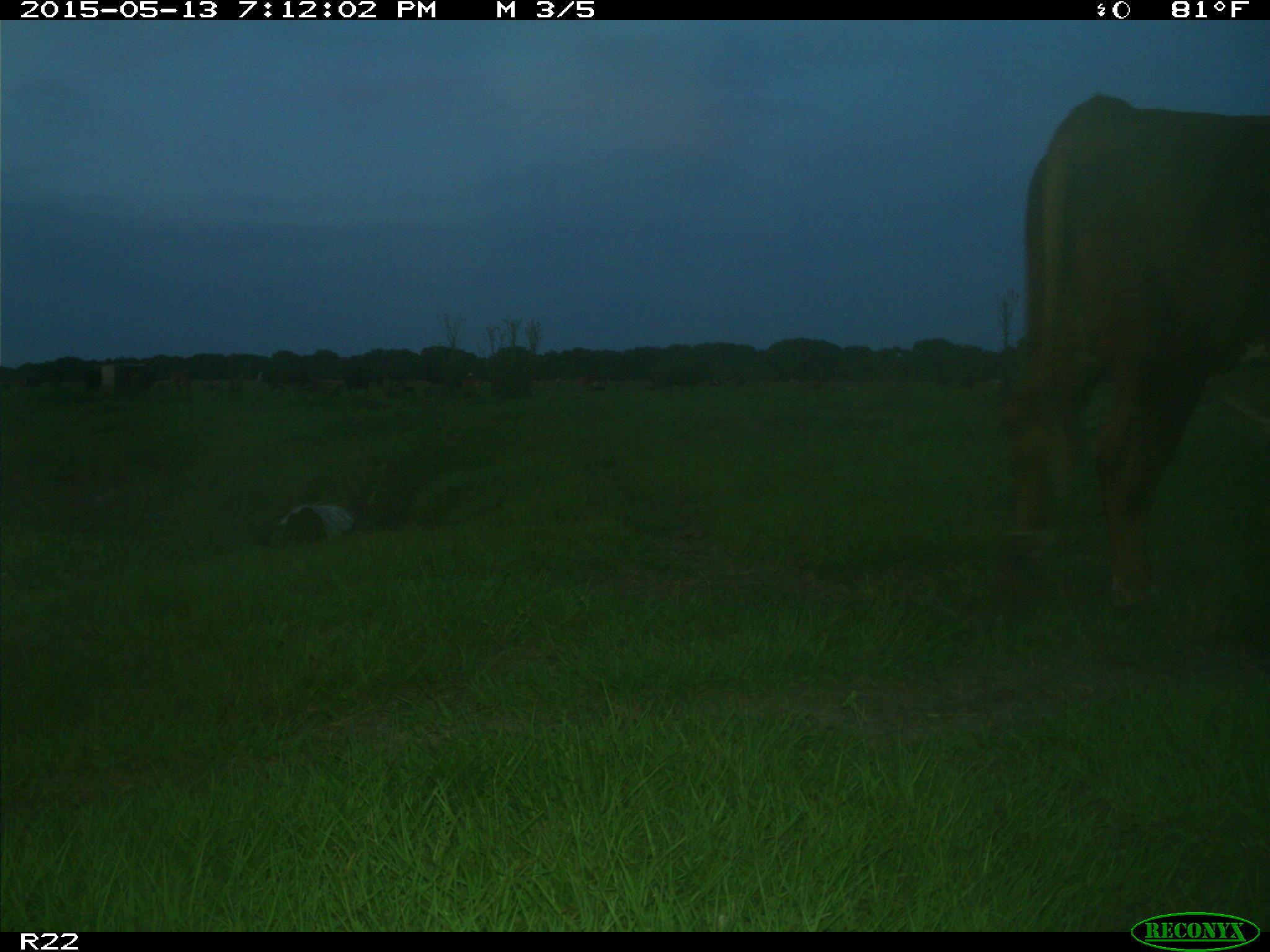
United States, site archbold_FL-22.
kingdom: Animalia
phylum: Chordata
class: Mammalia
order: Artiodactyla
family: Bovidae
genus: Bos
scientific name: Bos taurus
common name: domestic cow